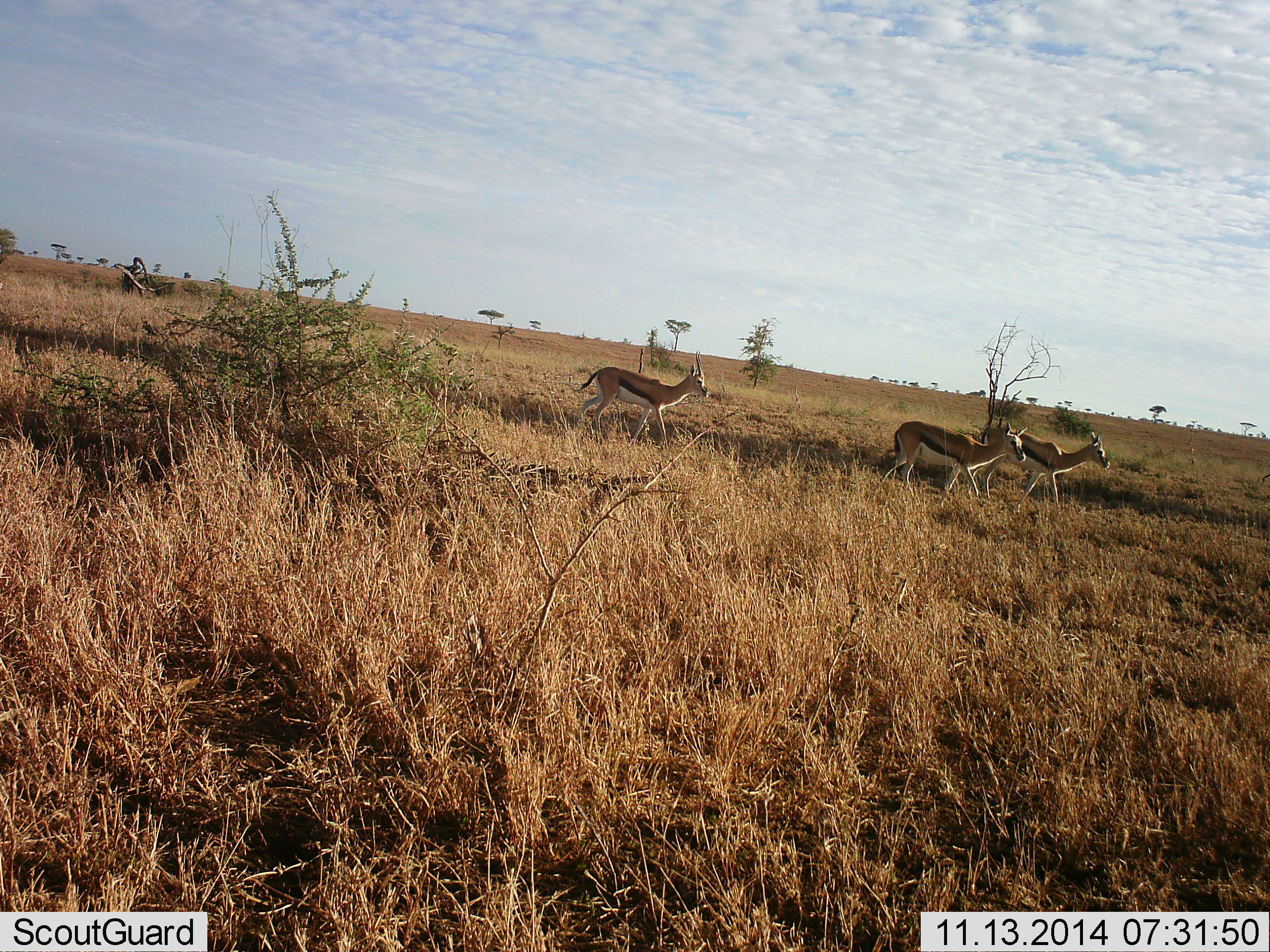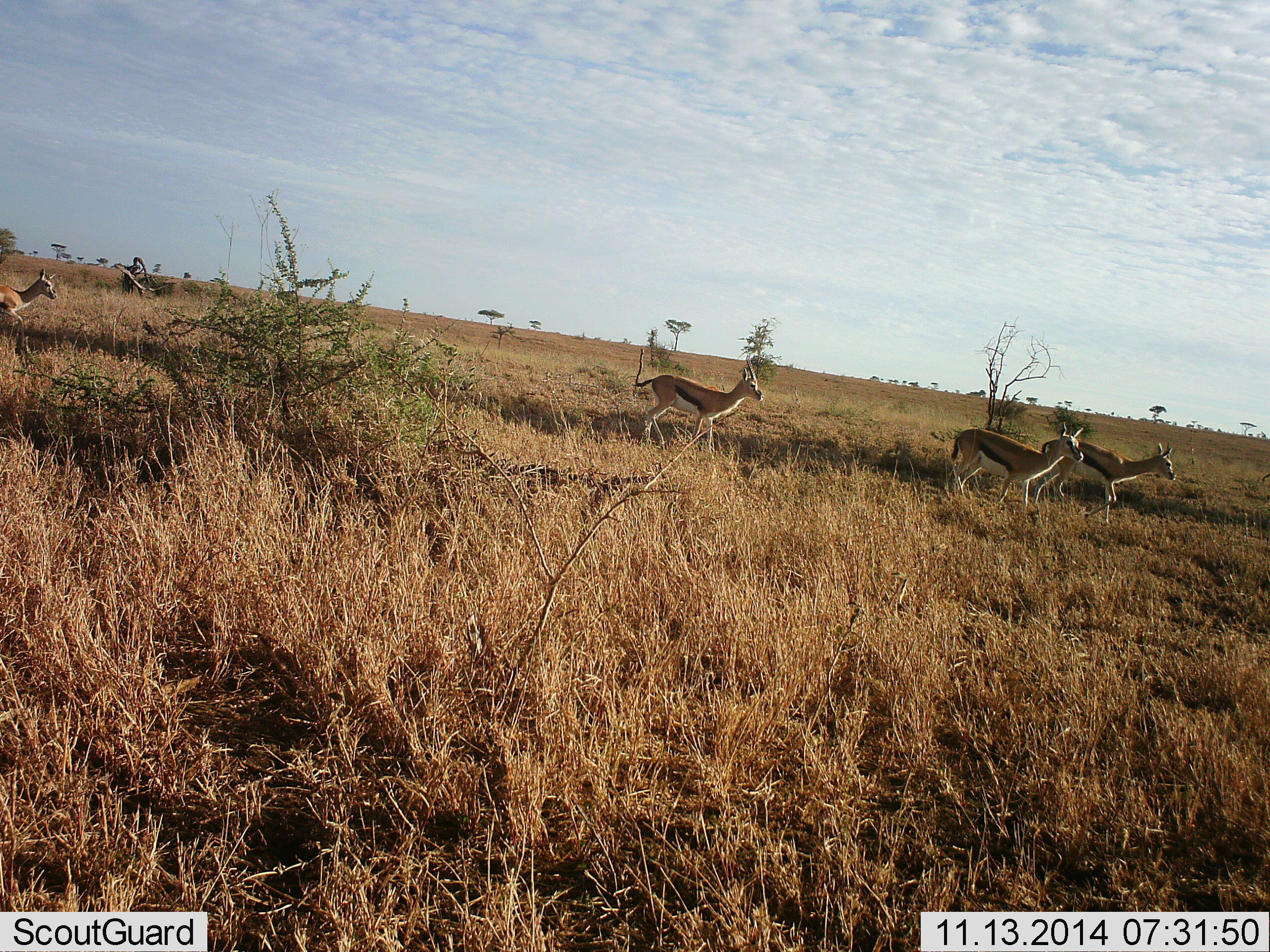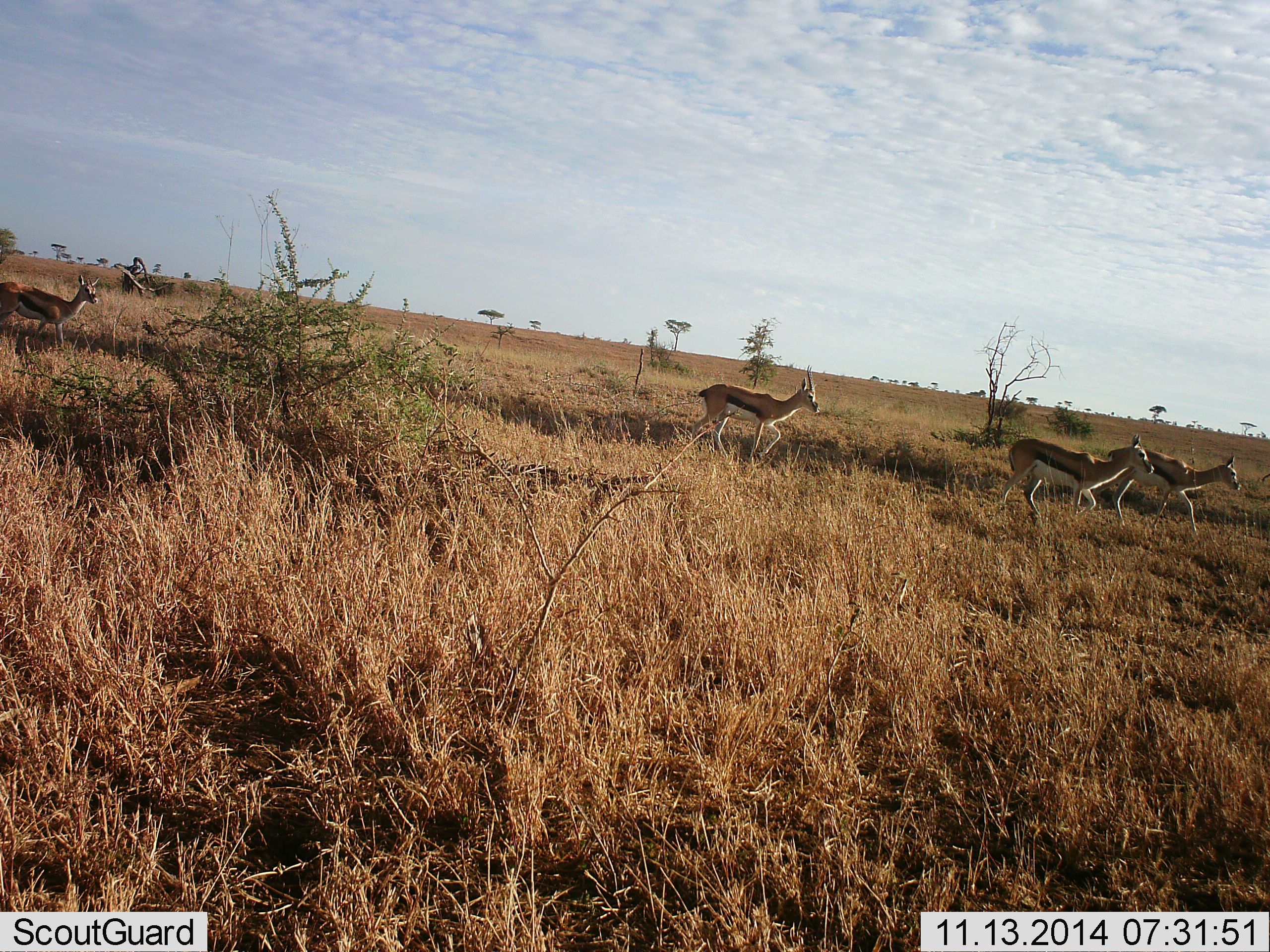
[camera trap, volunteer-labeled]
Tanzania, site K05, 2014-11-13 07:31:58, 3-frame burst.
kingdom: Animalia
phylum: Chordata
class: Mammalia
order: Artiodactyla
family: Bovidae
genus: Eudorcas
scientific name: Eudorcas thomsonii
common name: thomson's gazelle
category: gazellethomsons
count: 4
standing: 10%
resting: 0%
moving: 80%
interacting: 10%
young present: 0%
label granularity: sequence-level